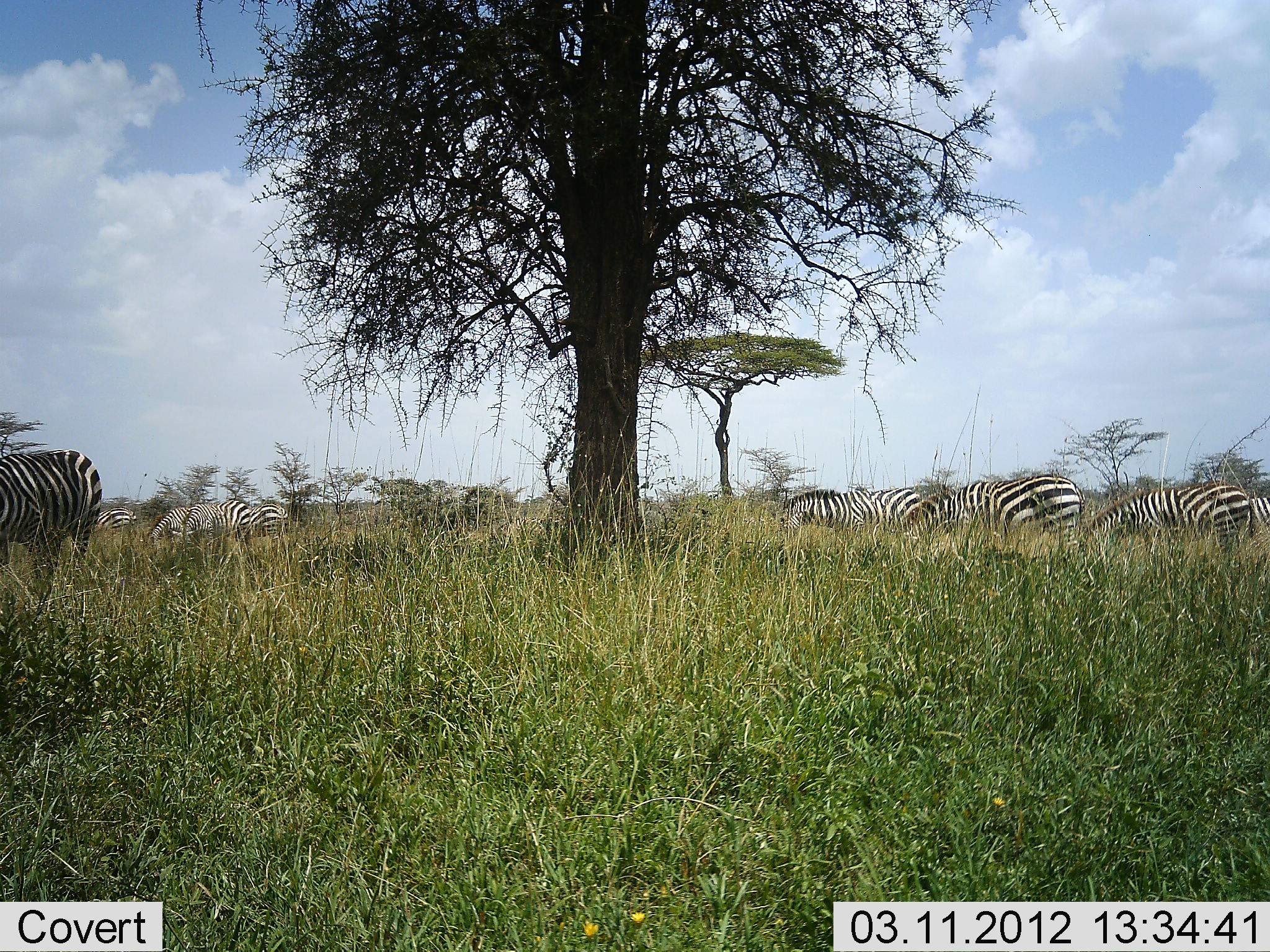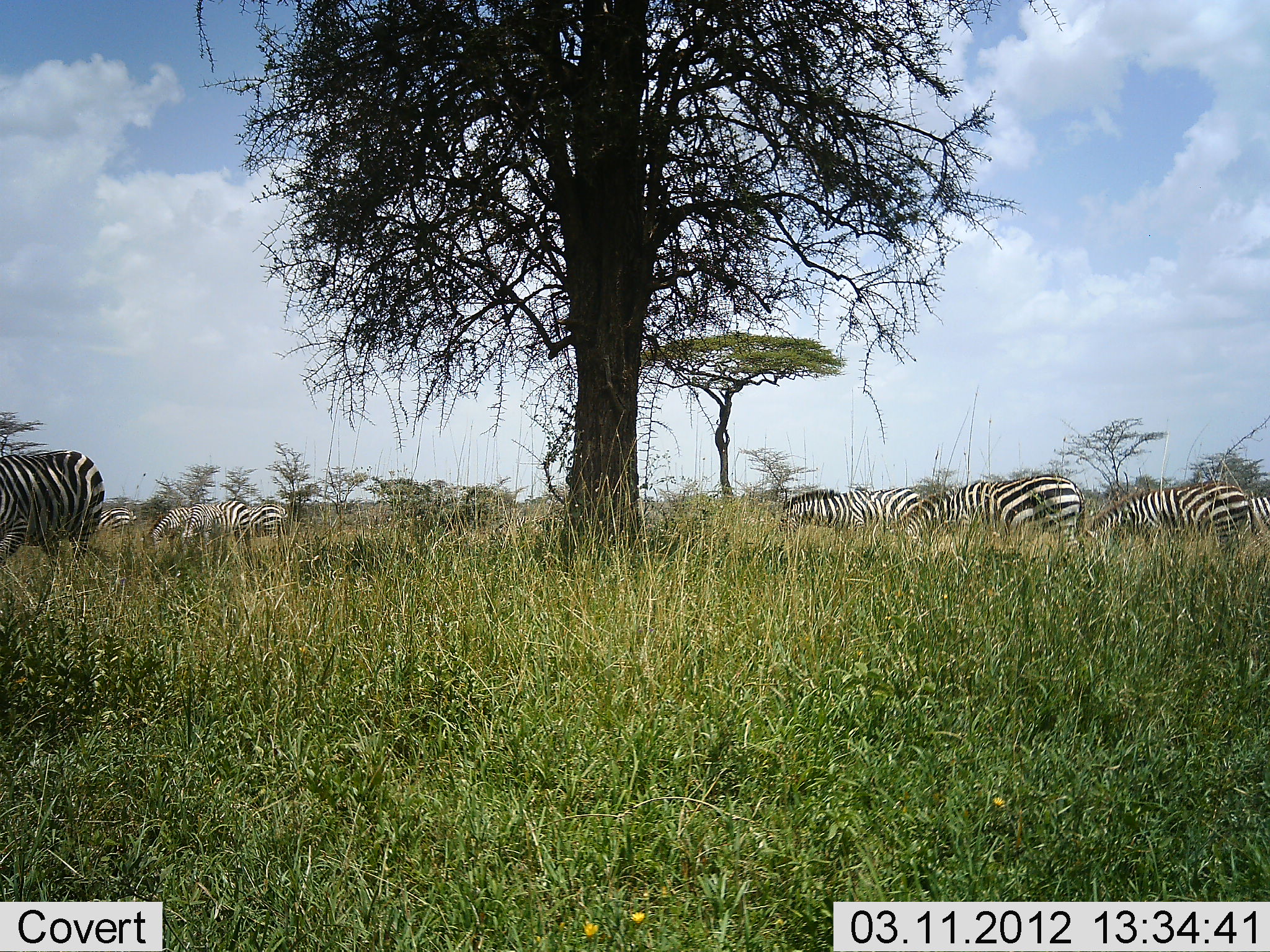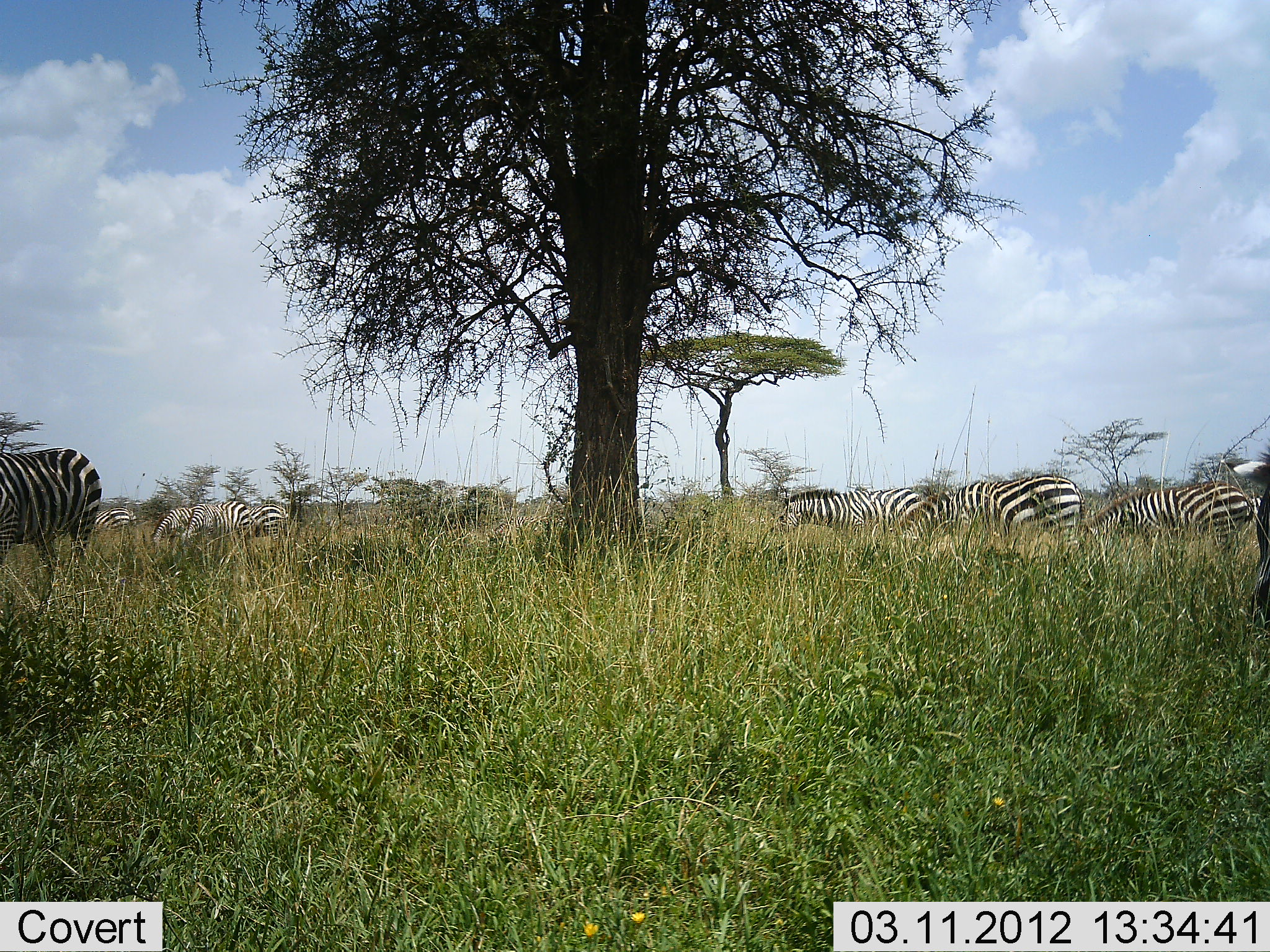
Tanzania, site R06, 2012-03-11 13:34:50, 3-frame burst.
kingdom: Animalia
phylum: Chordata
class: Mammalia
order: Perissodactyla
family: Equidae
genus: Equus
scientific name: Equus quagga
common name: plains zebra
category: zebra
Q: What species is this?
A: Zebra (plains zebra) (Equus quagga).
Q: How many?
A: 8.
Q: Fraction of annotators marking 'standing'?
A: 48%.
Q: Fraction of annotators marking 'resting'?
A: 0%.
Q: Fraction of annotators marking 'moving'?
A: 19%.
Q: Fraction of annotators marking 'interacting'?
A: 0%.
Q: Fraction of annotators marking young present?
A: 5%.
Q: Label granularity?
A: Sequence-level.